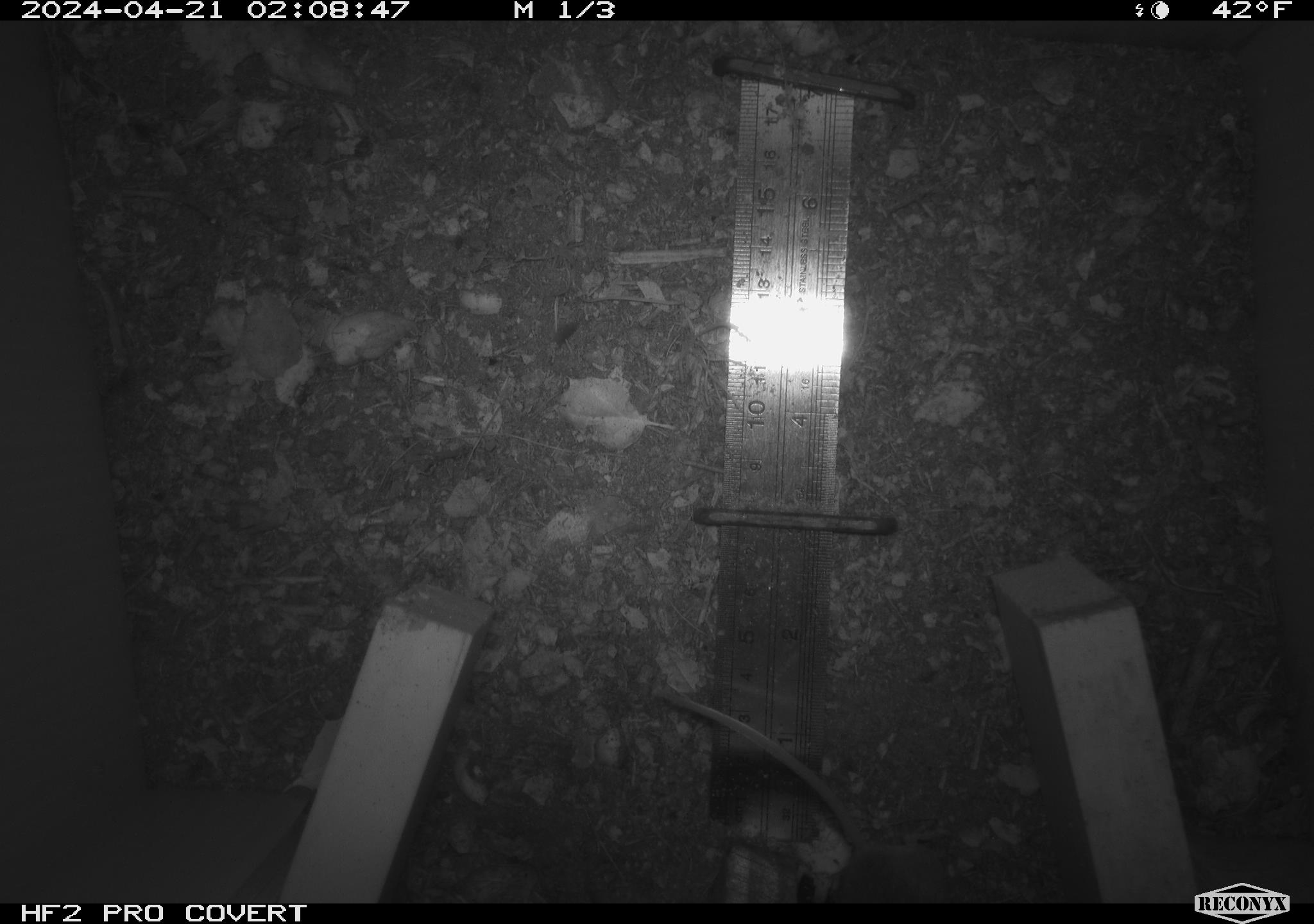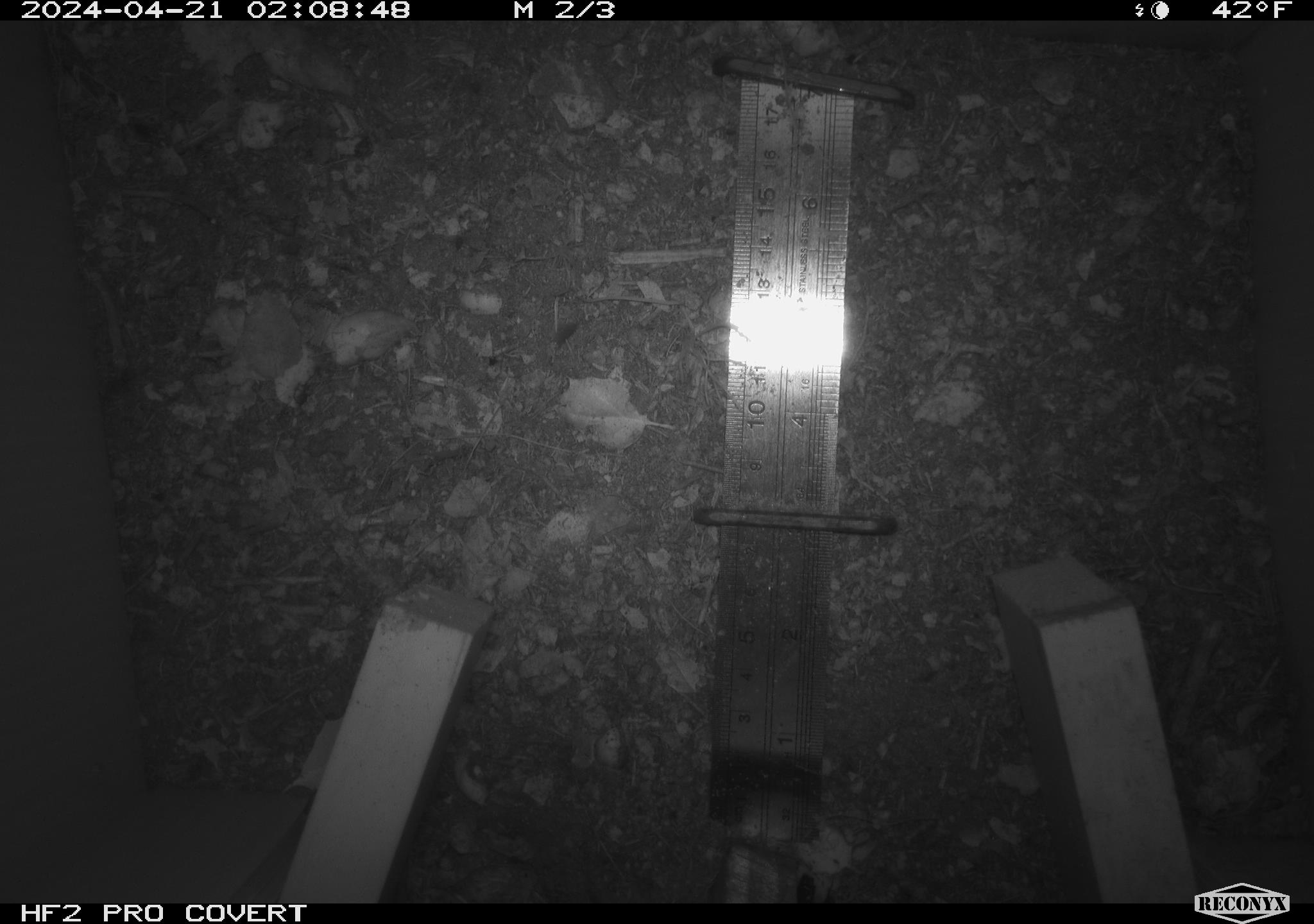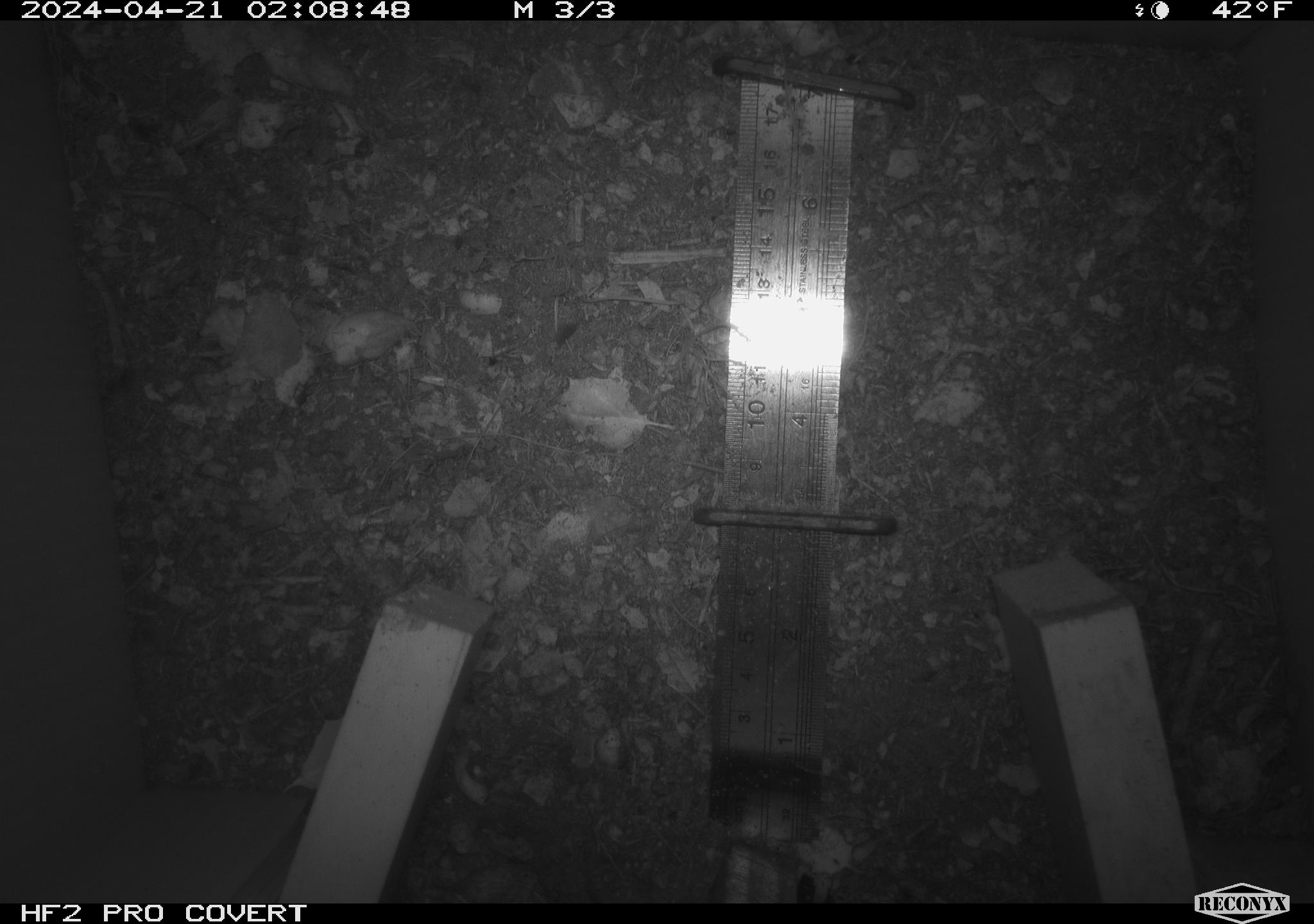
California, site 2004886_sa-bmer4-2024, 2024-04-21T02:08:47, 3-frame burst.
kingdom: Animalia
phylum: Chordata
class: Mammalia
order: Rodentia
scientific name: Rodentia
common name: mouse species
Mouse species (Rodentia).